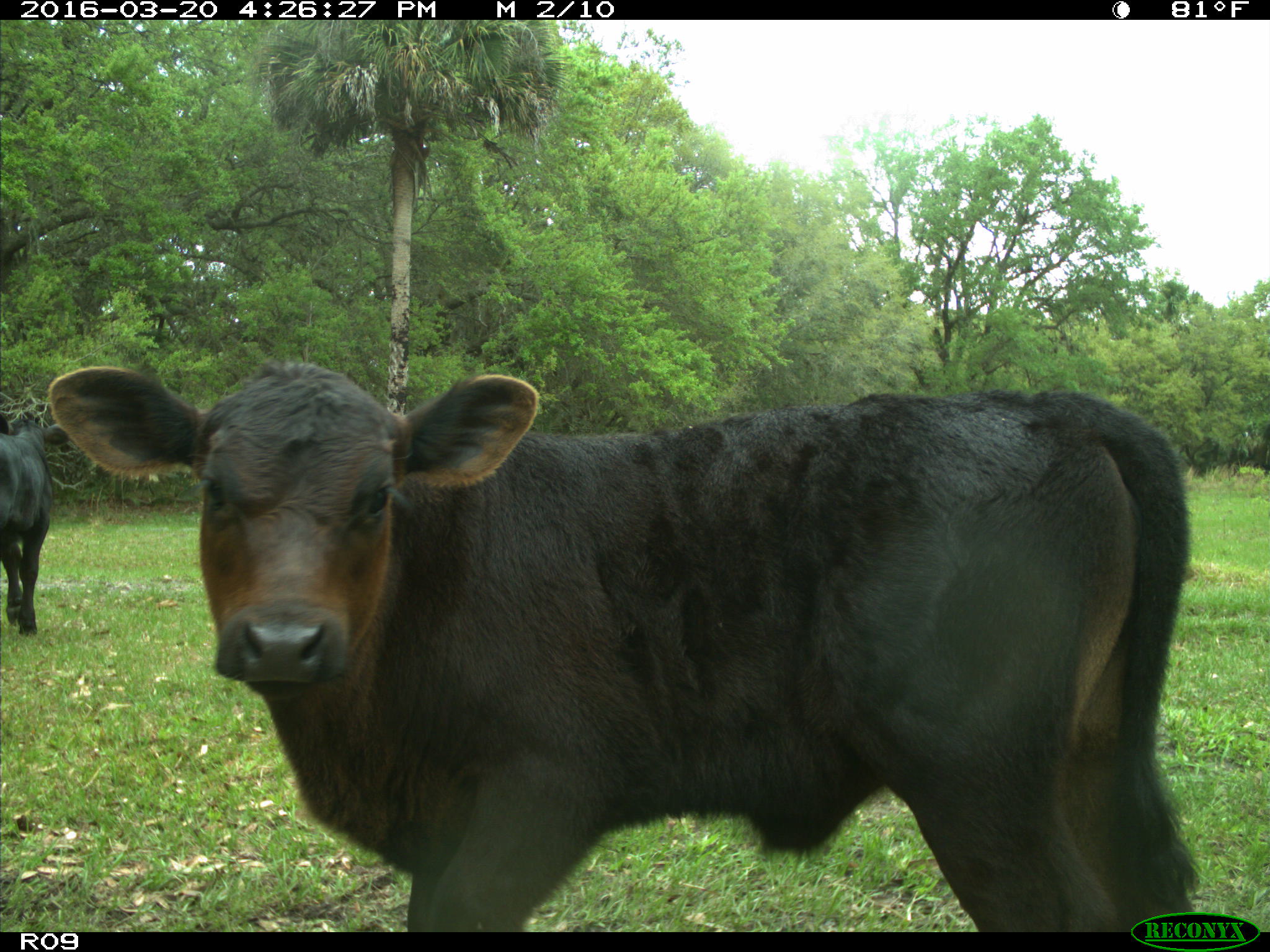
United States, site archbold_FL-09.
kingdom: Animalia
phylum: Chordata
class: Mammalia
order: Artiodactyla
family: Bovidae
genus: Bos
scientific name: Bos taurus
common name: domestic cow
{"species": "Bos taurus (domestic cow)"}